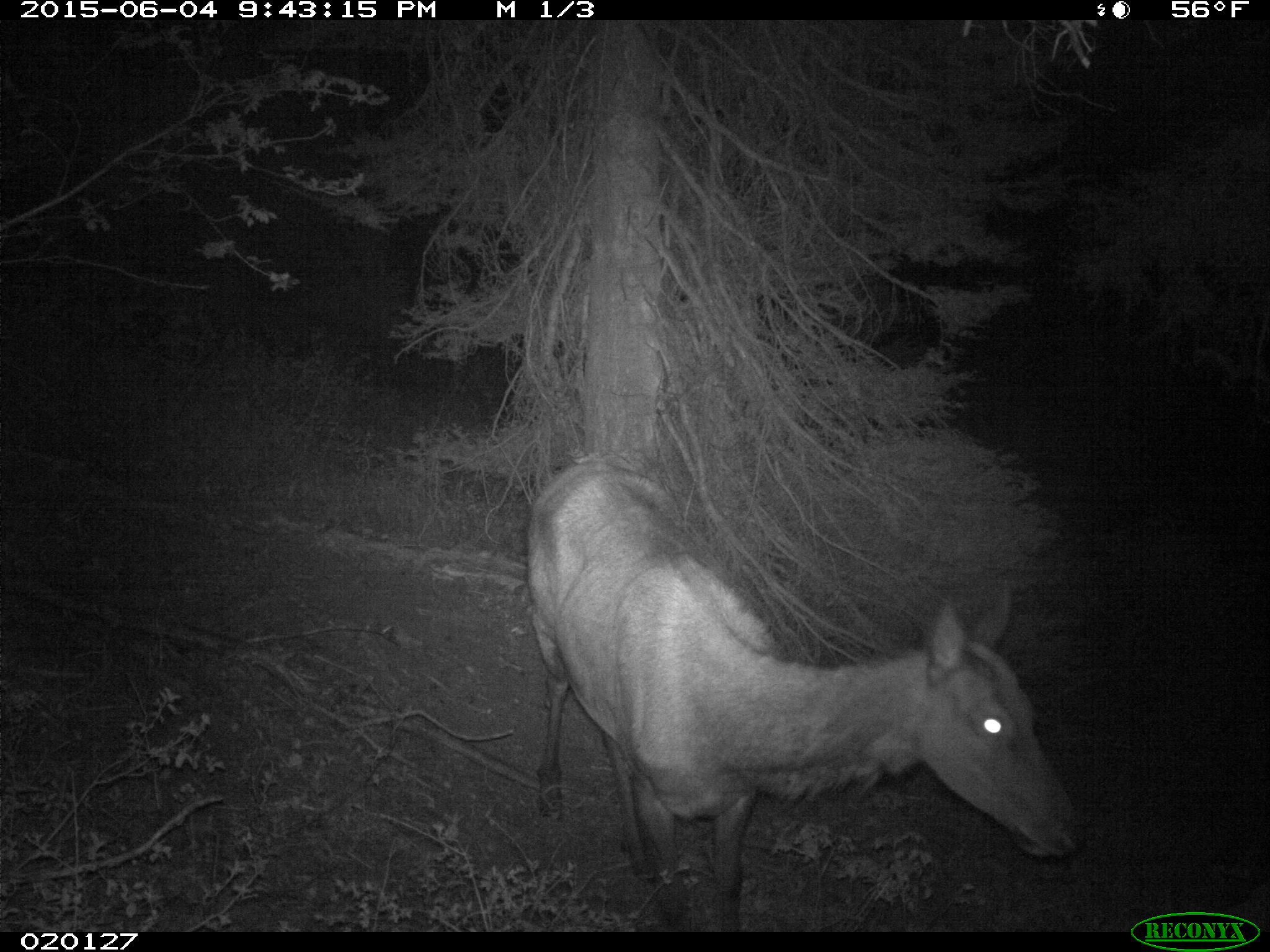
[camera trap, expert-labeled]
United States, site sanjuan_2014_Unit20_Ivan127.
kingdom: Animalia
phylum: Chordata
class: Mammalia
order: Artiodactyla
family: Cervidae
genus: Cervus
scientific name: Cervus elaphus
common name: red deer